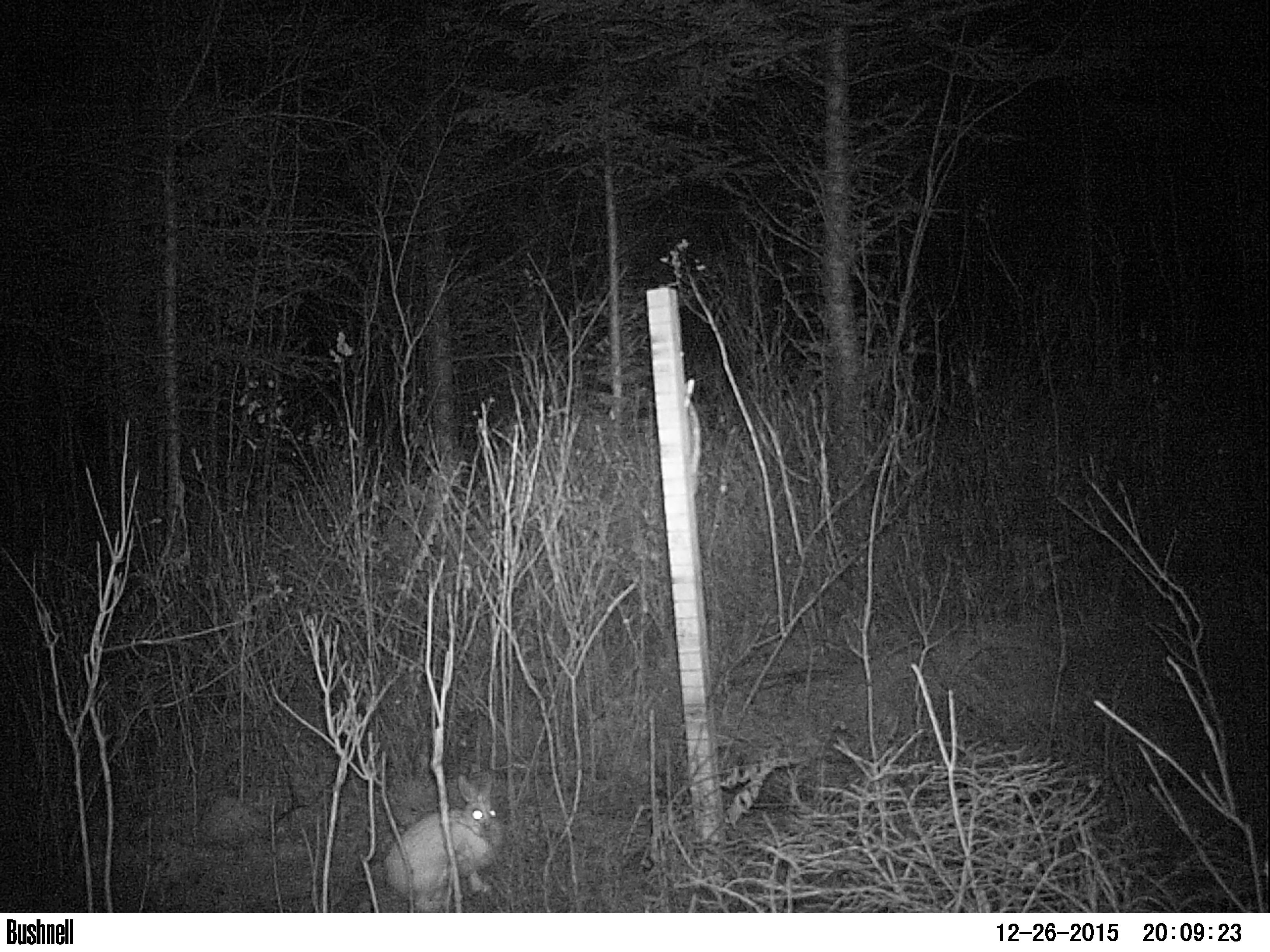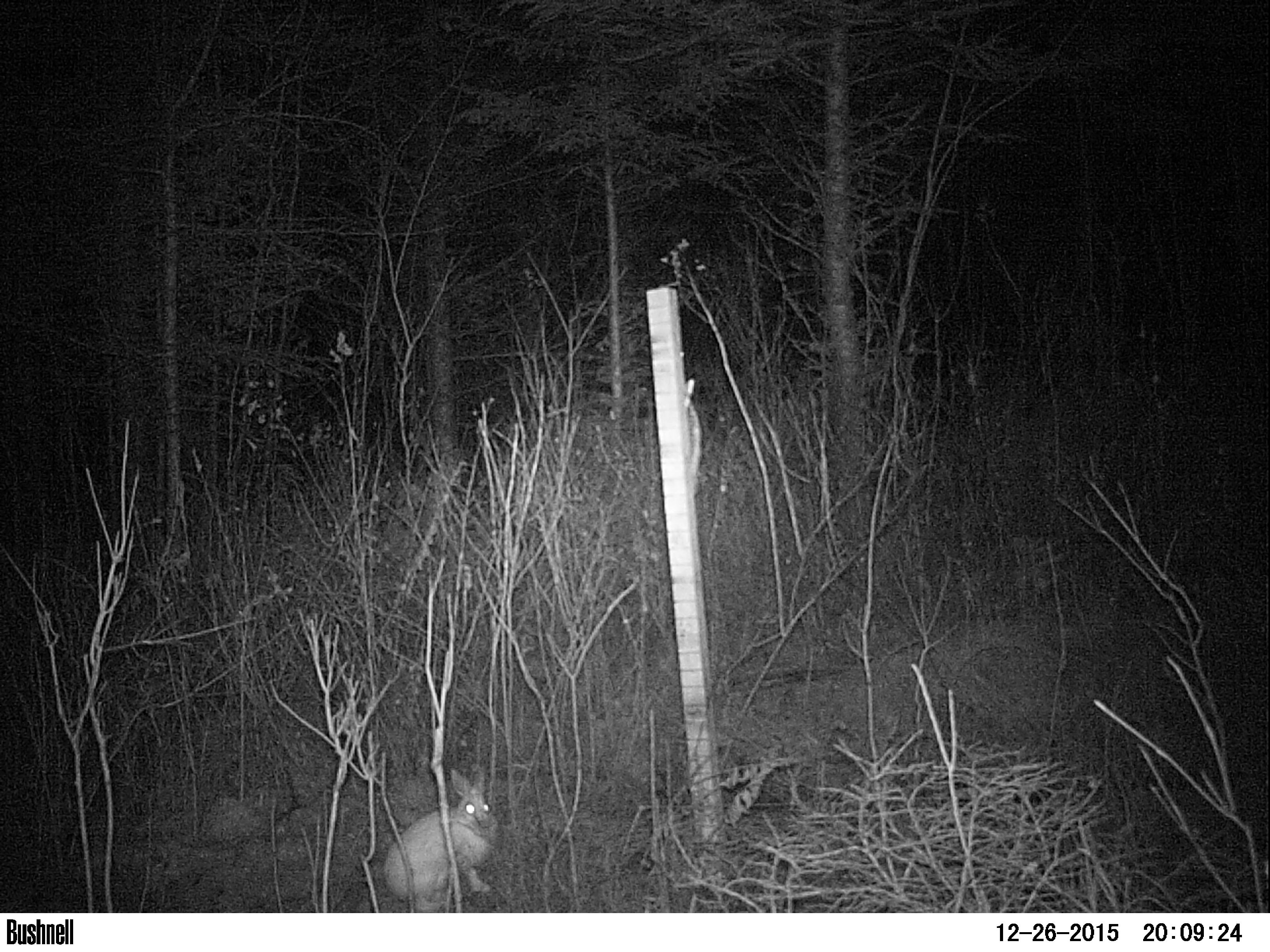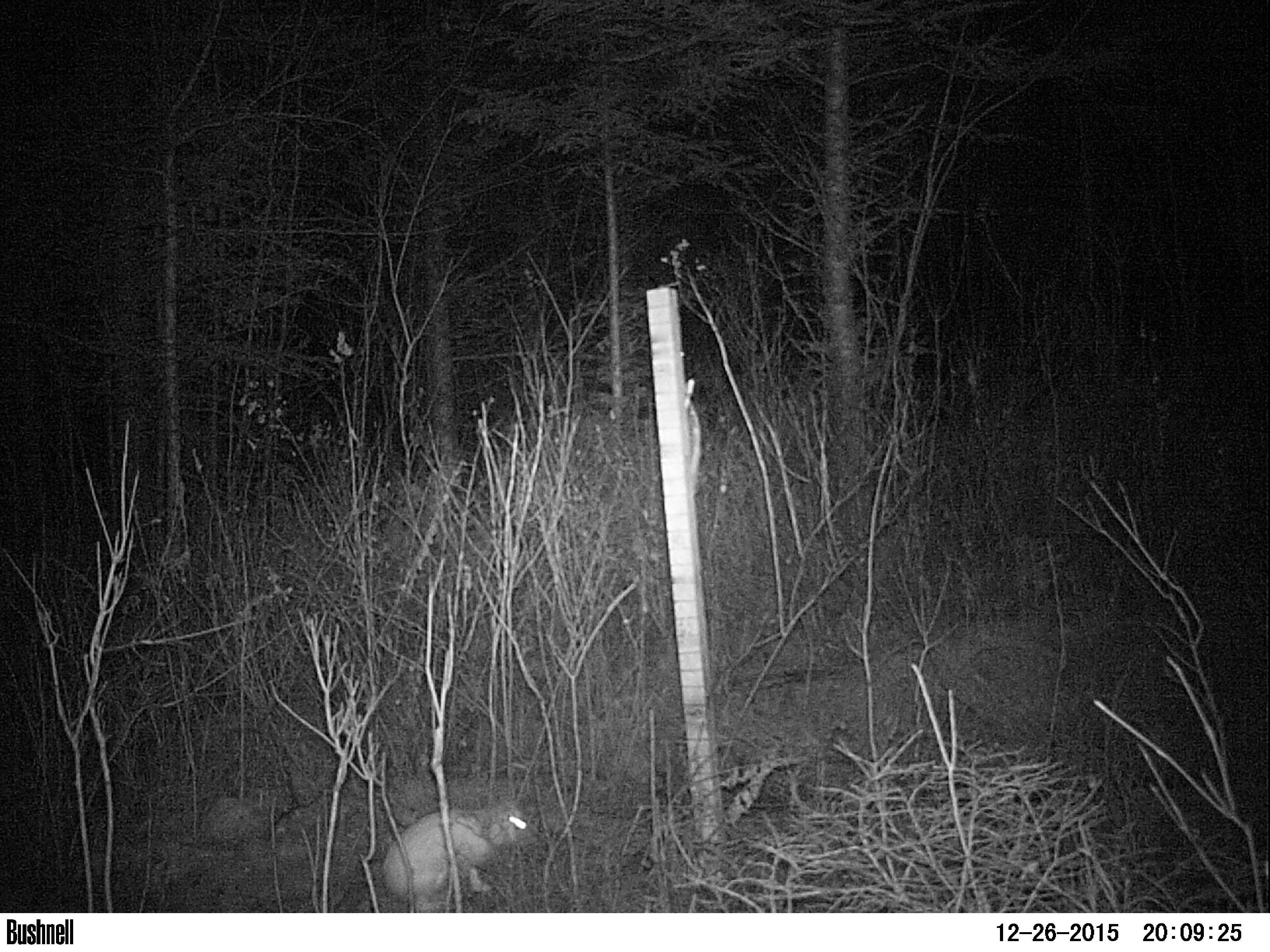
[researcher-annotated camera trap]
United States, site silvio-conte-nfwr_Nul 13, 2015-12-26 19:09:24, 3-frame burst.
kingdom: Animalia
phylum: Chordata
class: Mammalia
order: Lagomorpha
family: Leporidae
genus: Lepus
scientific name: Lepus americanus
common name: snowshoe hare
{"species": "snowshoe hare (Lepus americanus)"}